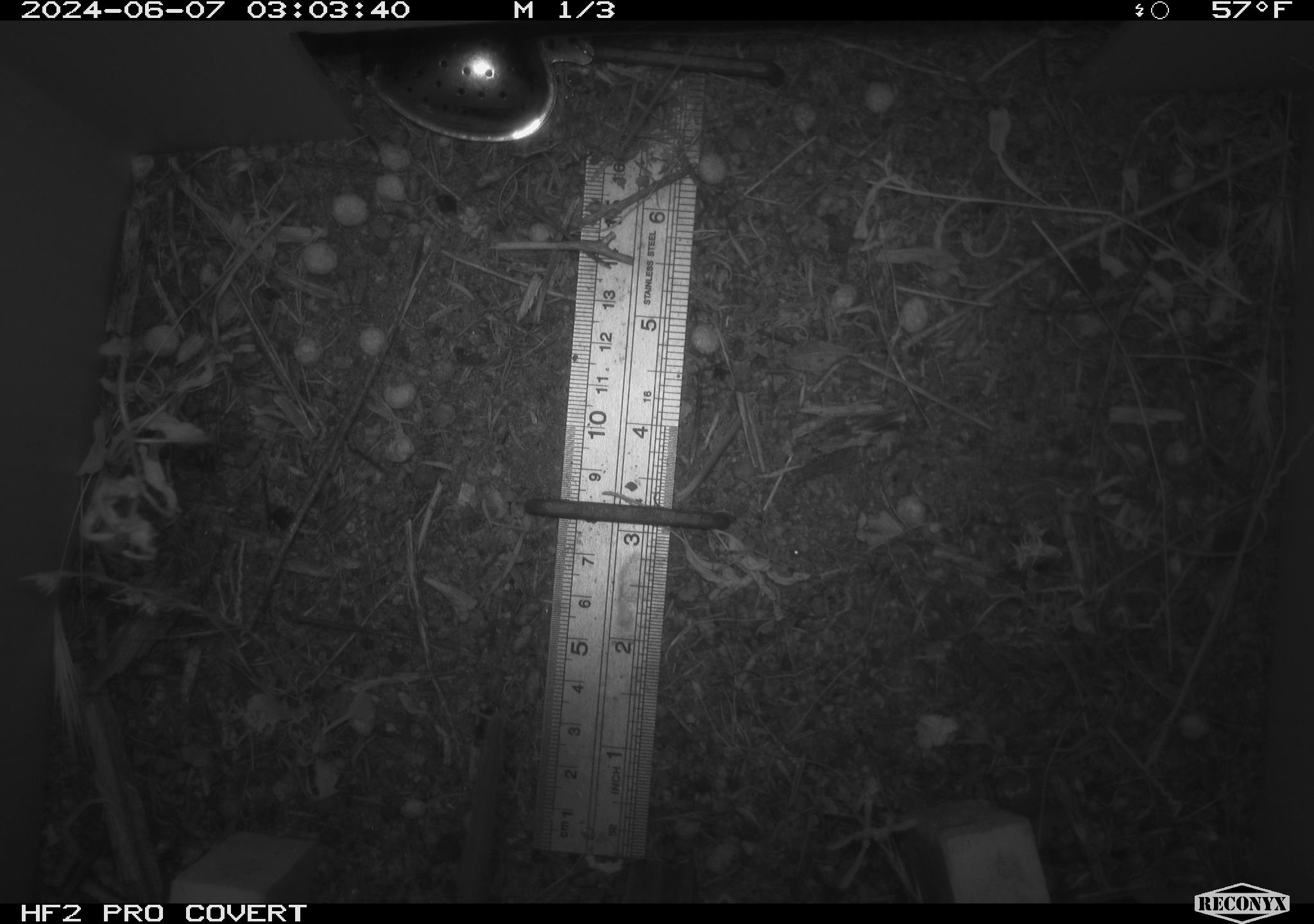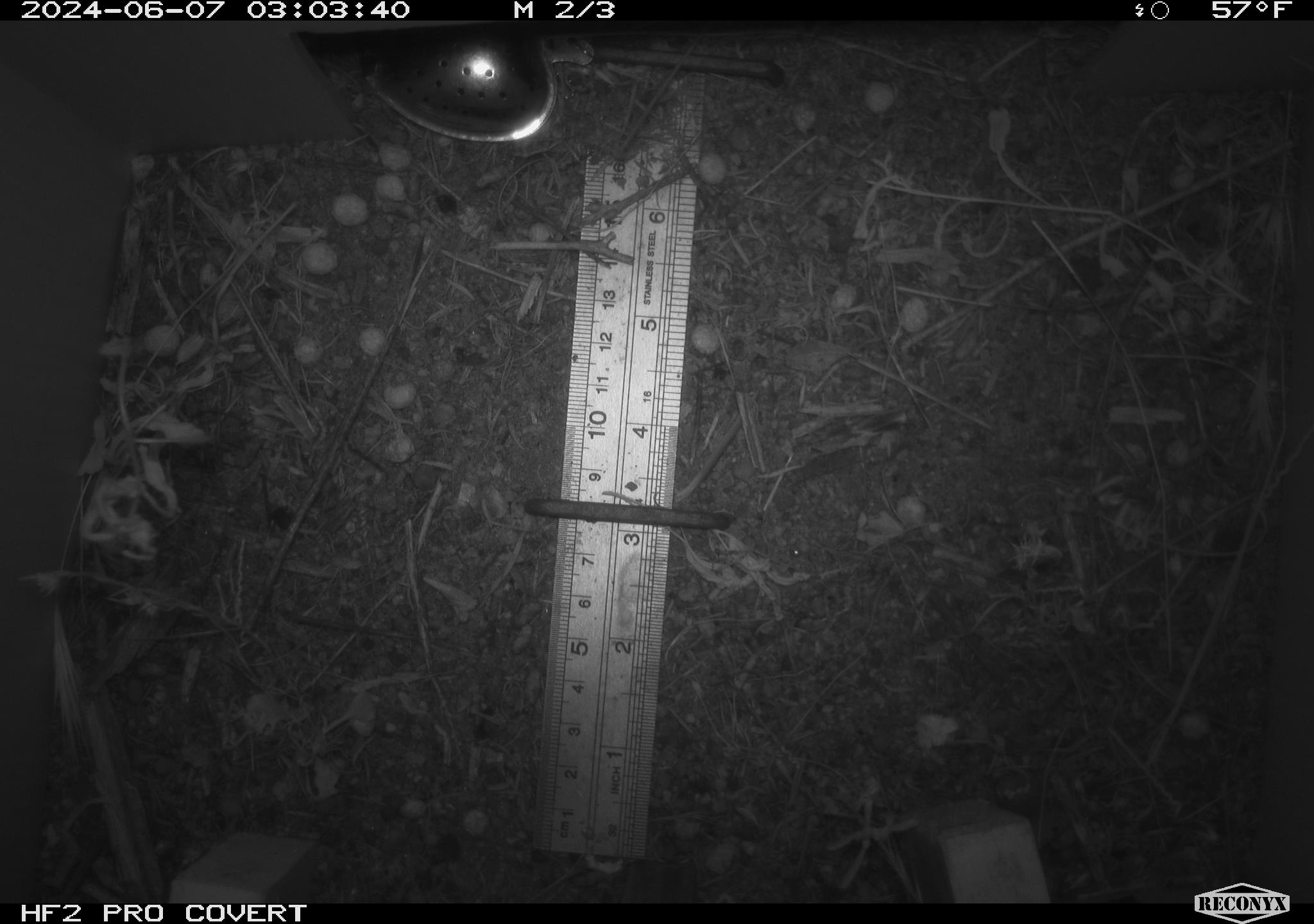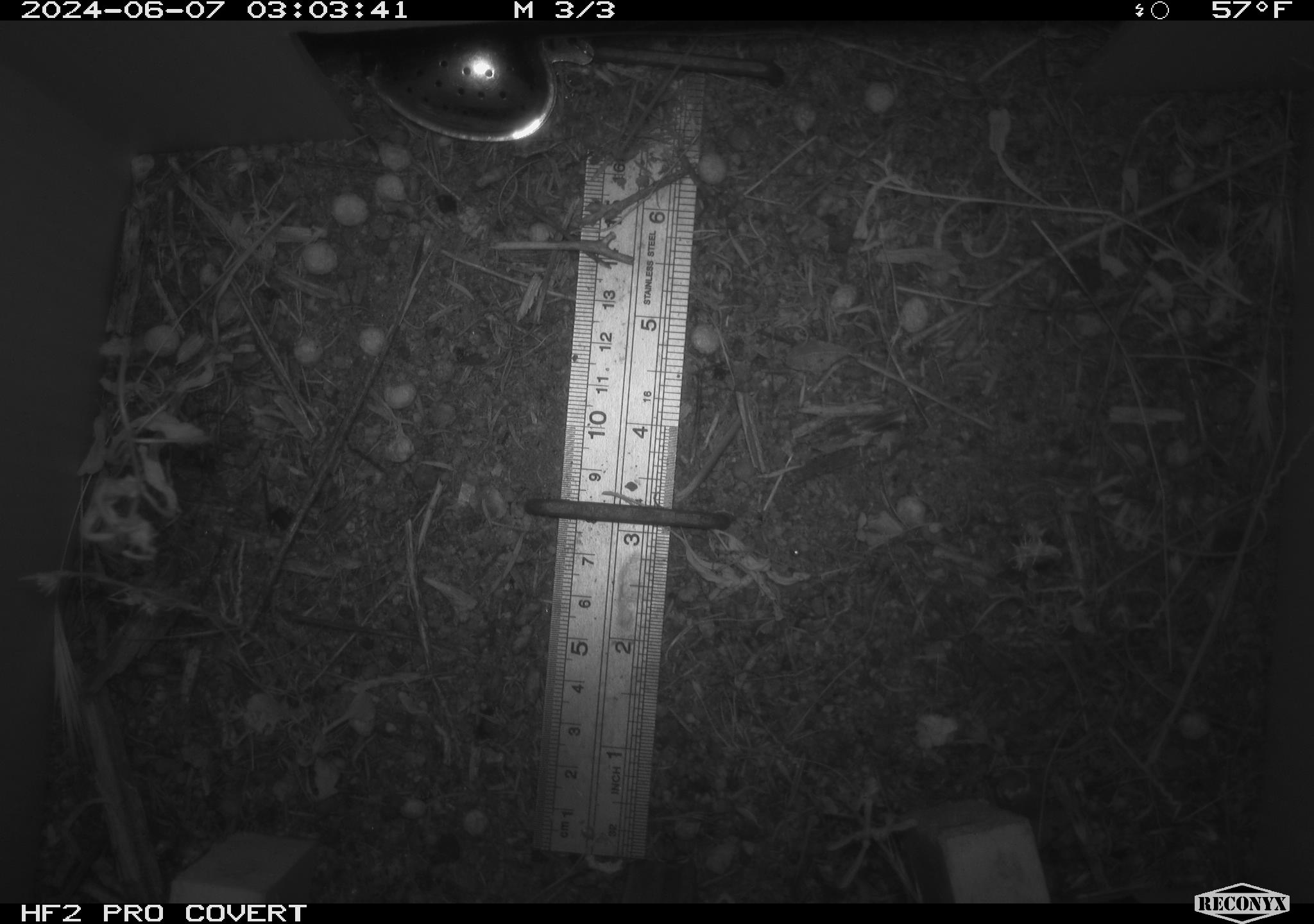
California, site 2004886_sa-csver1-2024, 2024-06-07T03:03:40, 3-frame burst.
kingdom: Animalia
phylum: Chordata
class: Mammalia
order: Rodentia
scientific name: Rodentia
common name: rodent